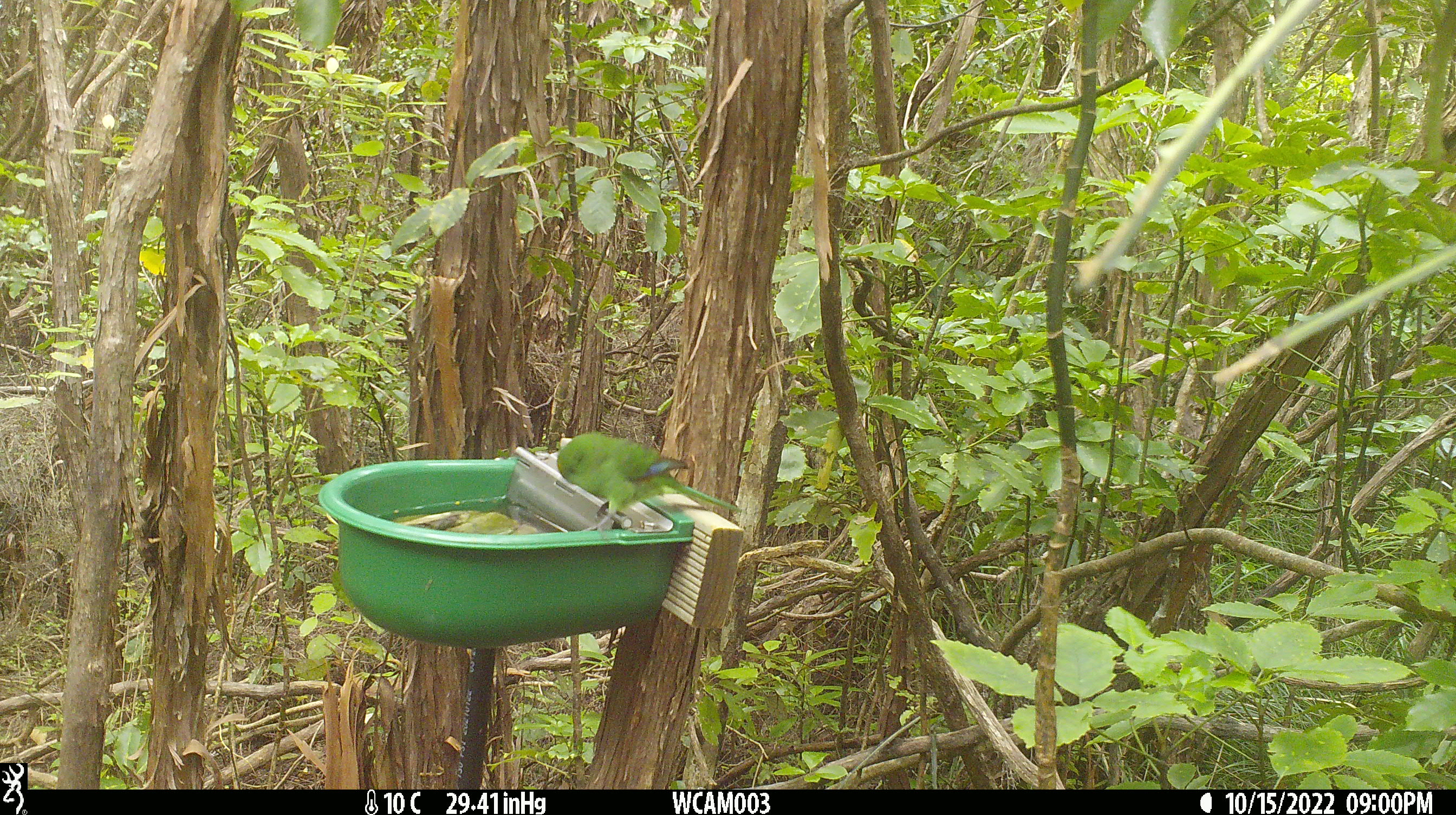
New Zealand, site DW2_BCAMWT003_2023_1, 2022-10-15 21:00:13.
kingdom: Animalia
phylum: Chordata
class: Aves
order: Psittaciformes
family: Psittaculidae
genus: Cyanoramphus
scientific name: Cyanoramphus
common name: parakeet